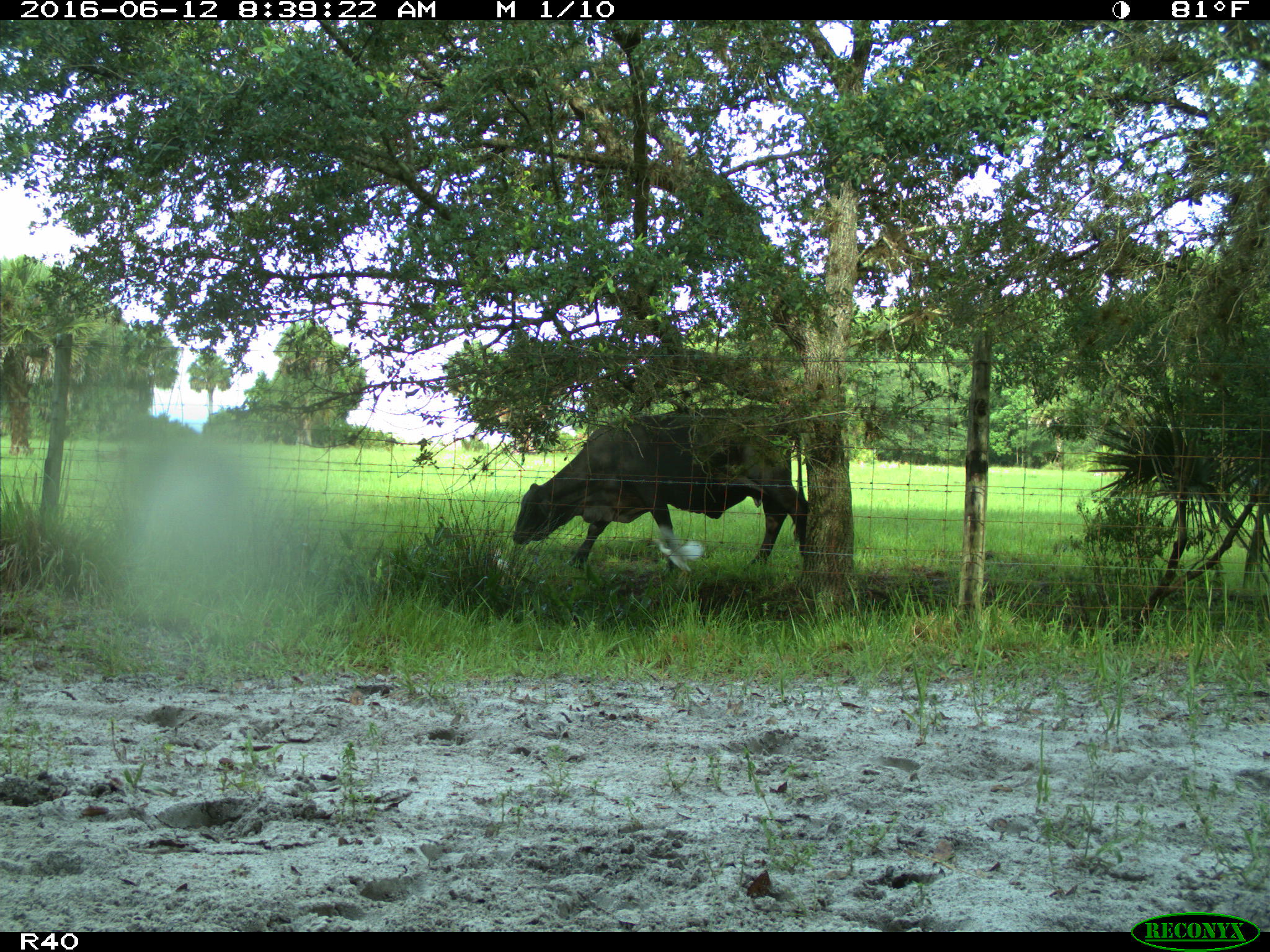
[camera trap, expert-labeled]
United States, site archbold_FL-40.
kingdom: Animalia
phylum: Chordata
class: Mammalia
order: Artiodactyla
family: Bovidae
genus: Bos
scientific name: Bos taurus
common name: domestic cow